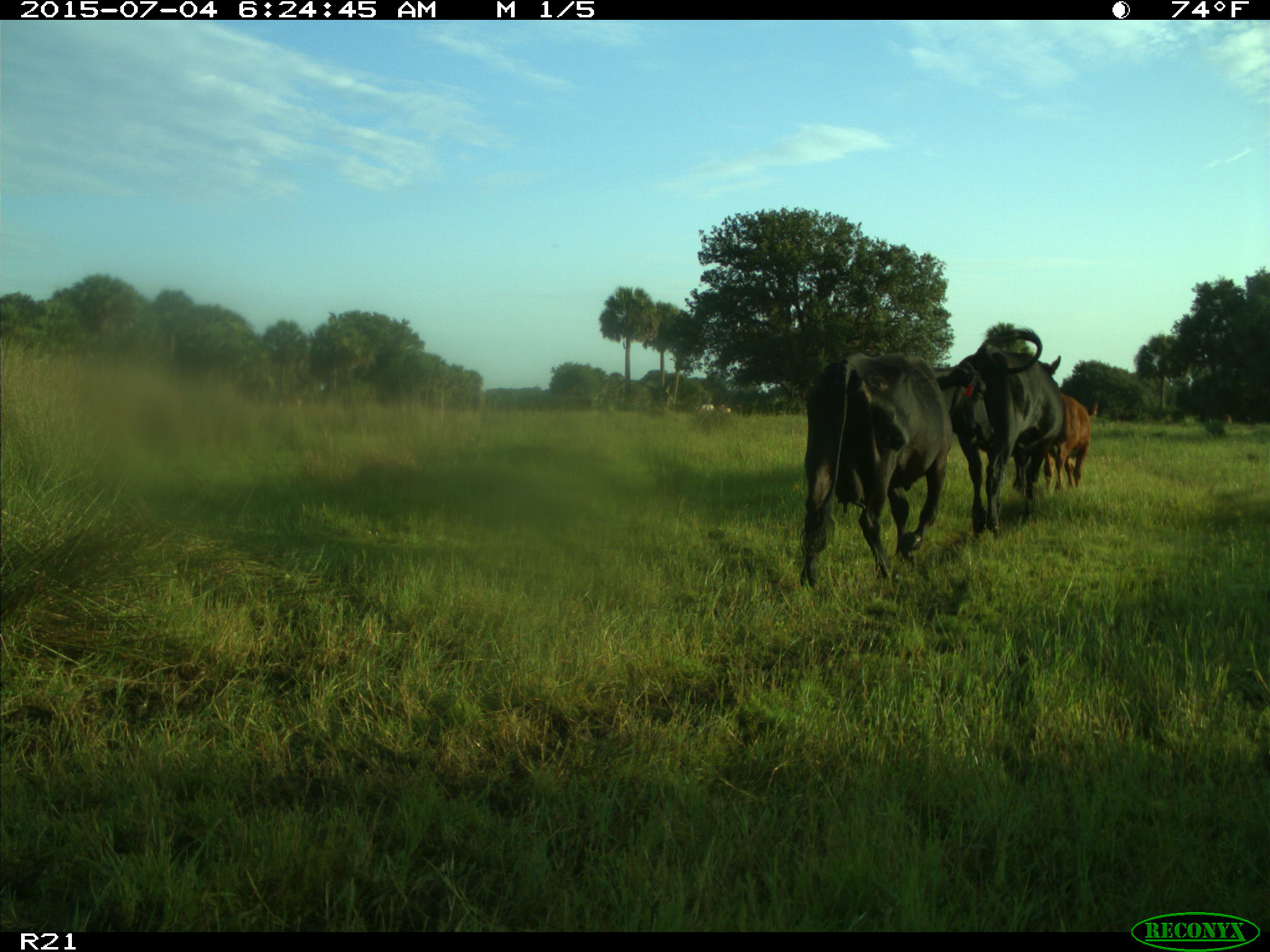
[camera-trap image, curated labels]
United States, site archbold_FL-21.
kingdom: Animalia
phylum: Chordata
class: Mammalia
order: Artiodactyla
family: Bovidae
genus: Bos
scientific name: Bos taurus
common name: domestic cow